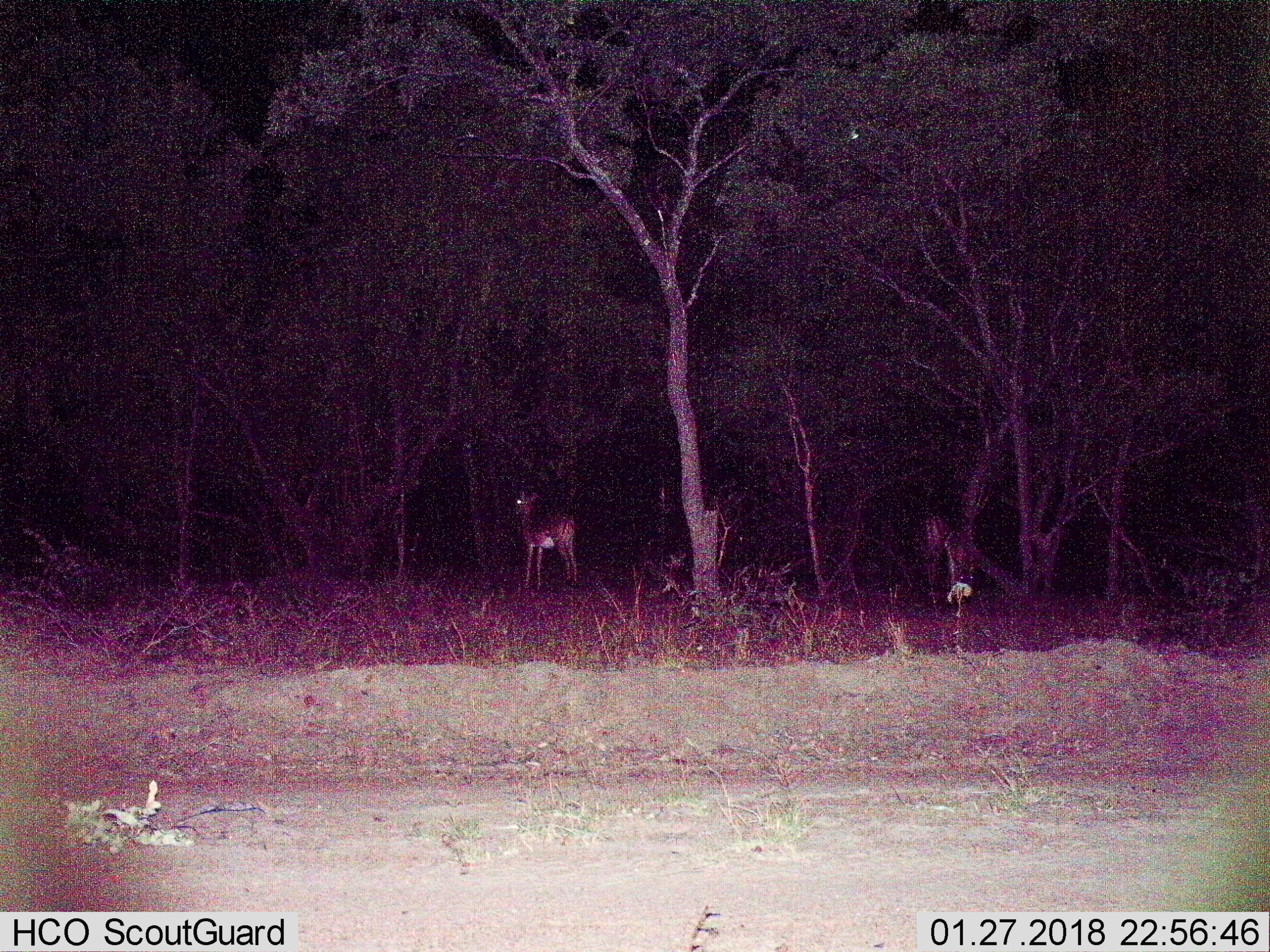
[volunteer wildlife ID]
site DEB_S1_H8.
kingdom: Animalia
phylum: Chordata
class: Mammalia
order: Artiodactyla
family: Bovidae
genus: Aepyceros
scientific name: Aepyceros melampus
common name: impala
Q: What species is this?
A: Impala (Aepyceros melampus).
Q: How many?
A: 2.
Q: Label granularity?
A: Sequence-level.